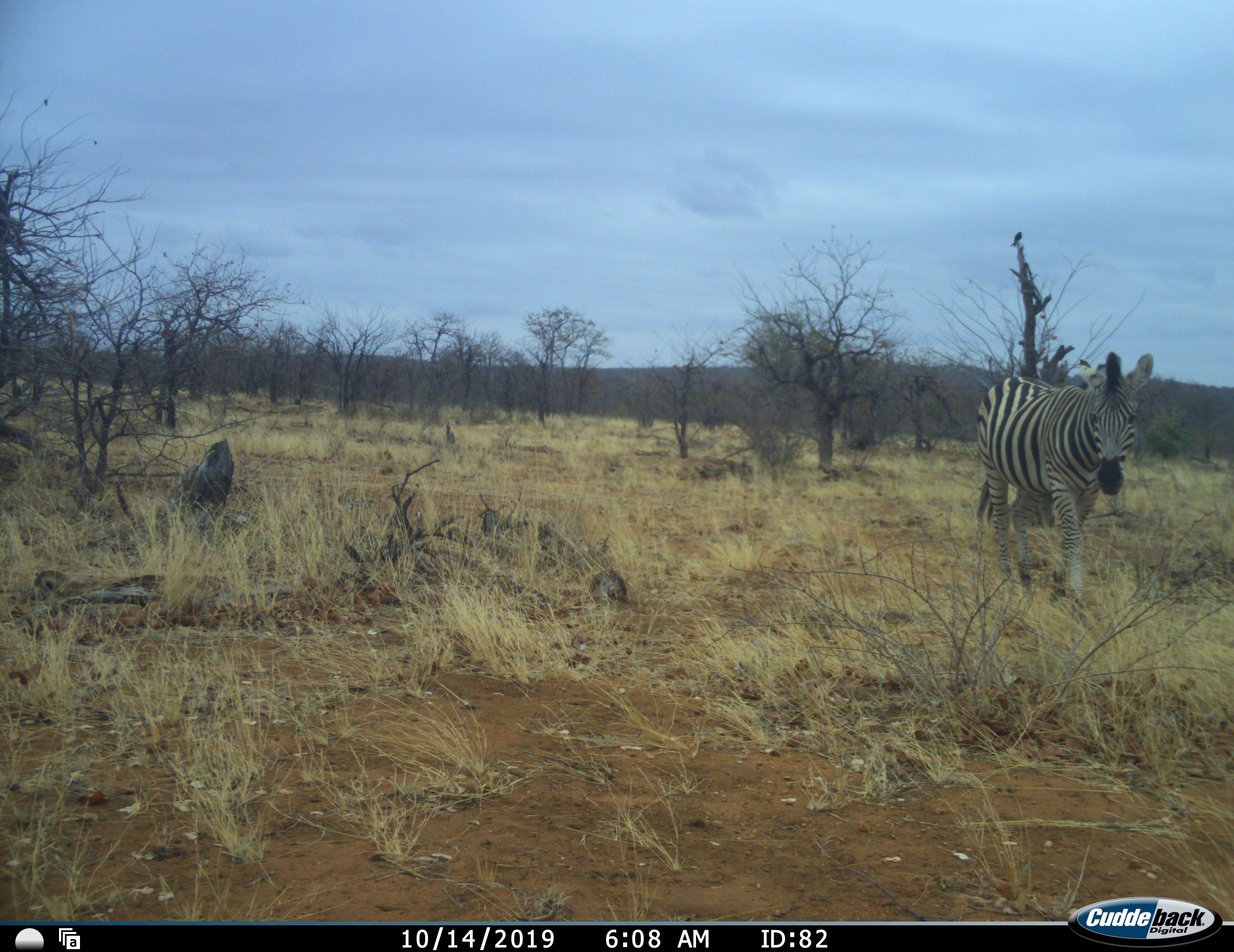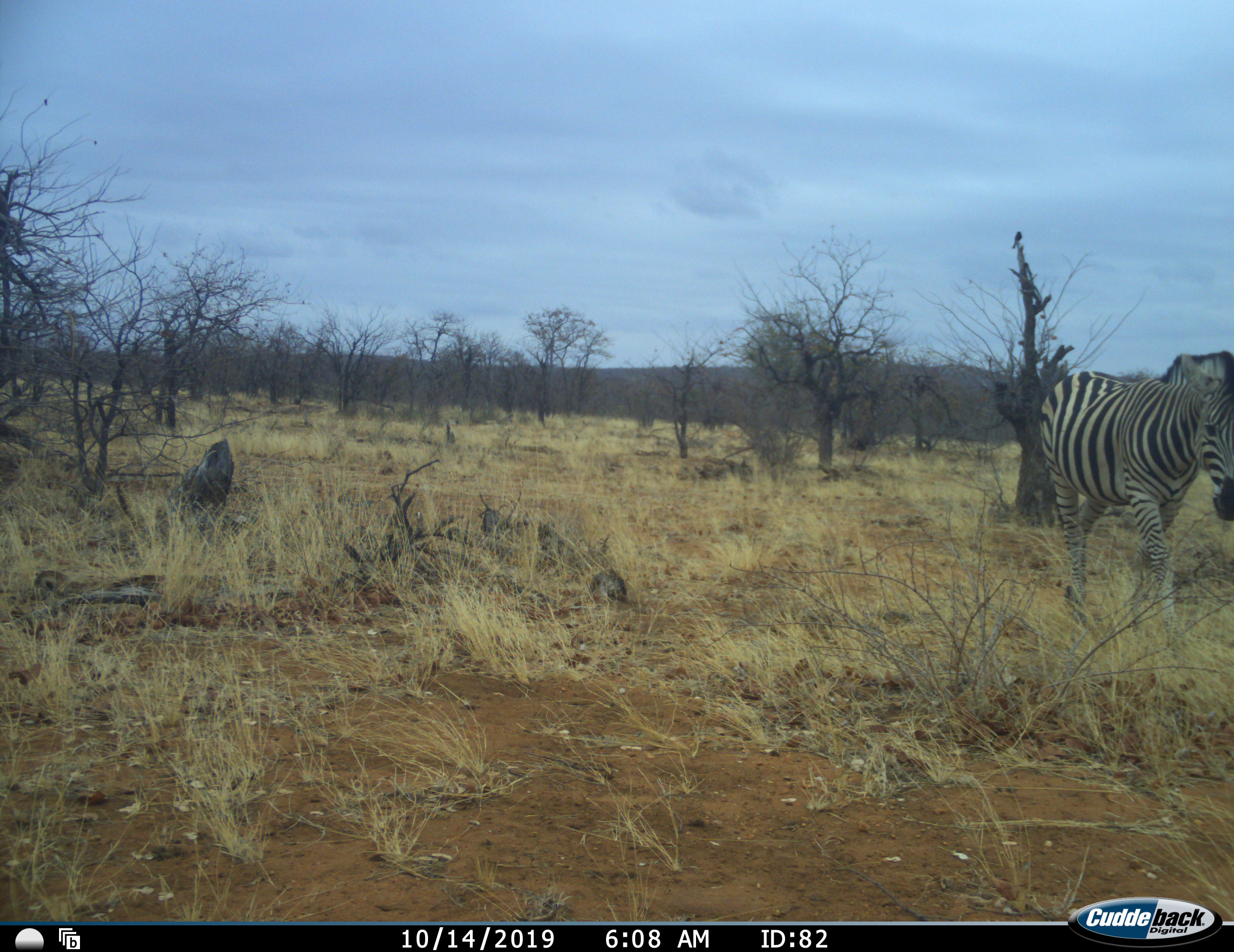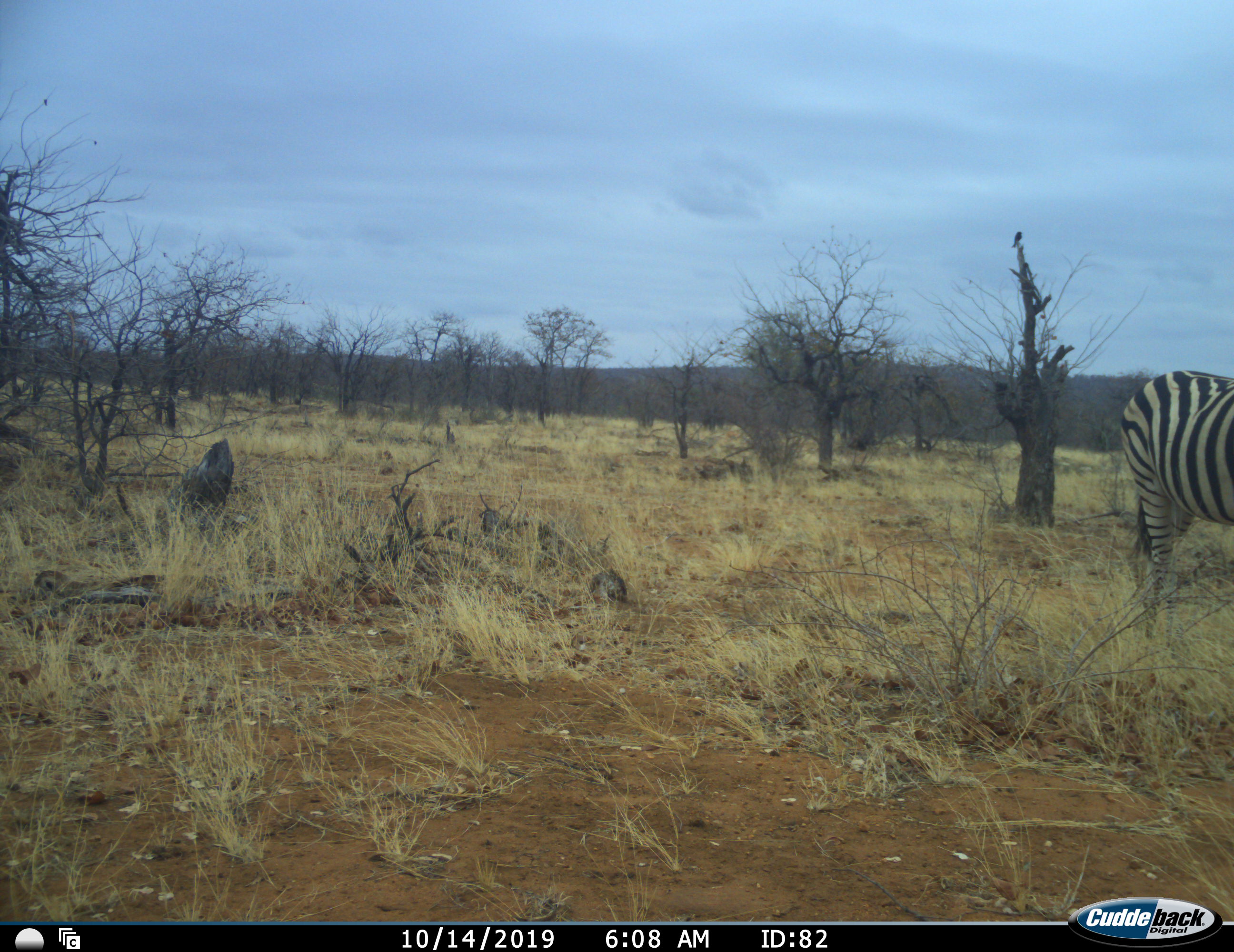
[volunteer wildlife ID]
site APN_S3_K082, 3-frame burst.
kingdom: Animalia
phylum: Chordata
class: Mammalia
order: Perissodactyla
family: Equidae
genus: Equus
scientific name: Equus quagga burchellii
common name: burchell's zebra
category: zebraburchells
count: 1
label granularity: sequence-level